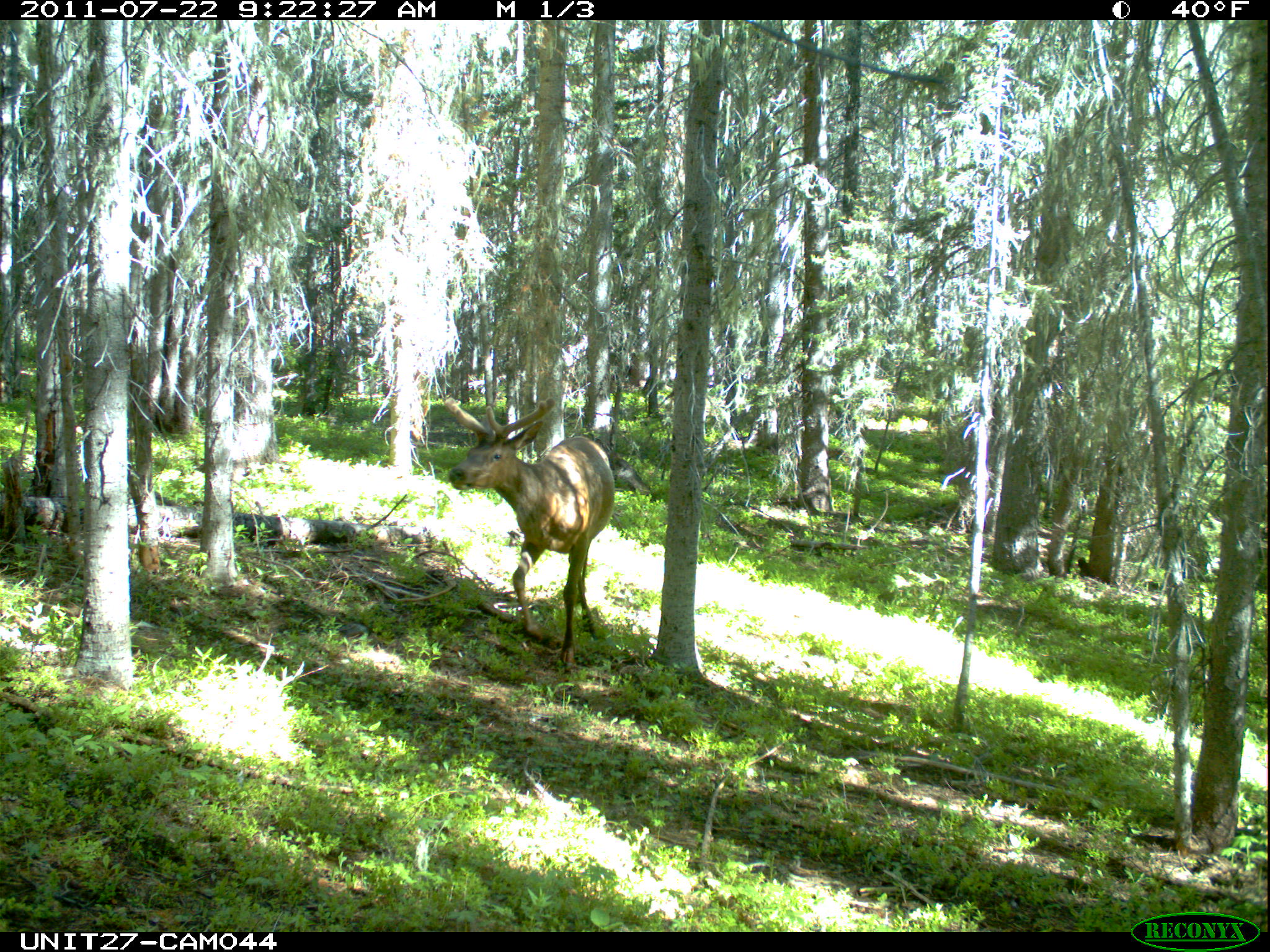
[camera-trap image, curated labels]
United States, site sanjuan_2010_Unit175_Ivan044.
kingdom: Animalia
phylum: Chordata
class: Mammalia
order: Artiodactyla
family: Cervidae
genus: Cervus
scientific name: Cervus elaphus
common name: red deer